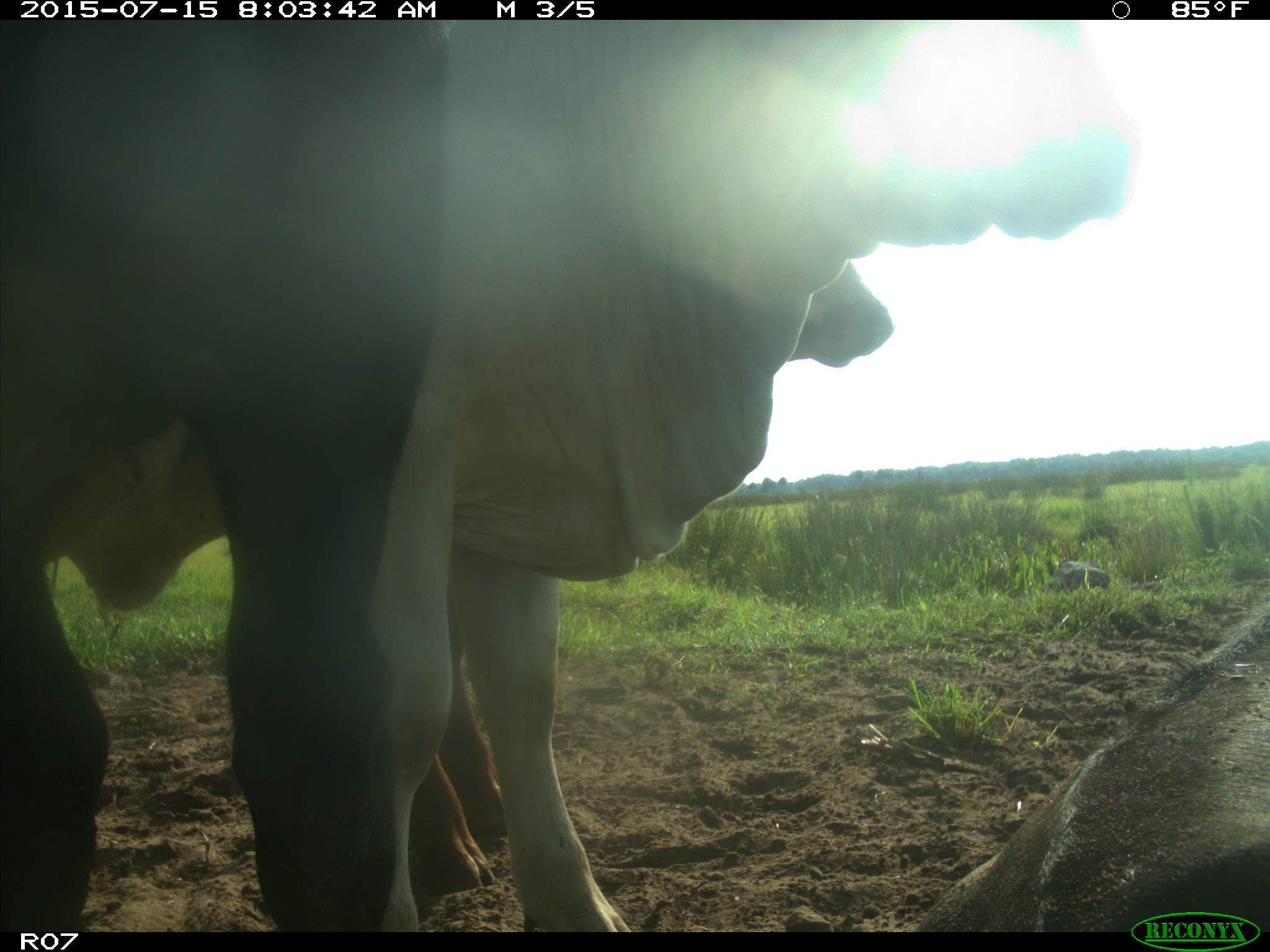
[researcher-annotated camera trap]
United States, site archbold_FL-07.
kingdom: Animalia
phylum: Chordata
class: Mammalia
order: Artiodactyla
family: Bovidae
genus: Bos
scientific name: Bos taurus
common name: domestic cow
Bos taurus (domestic cow).